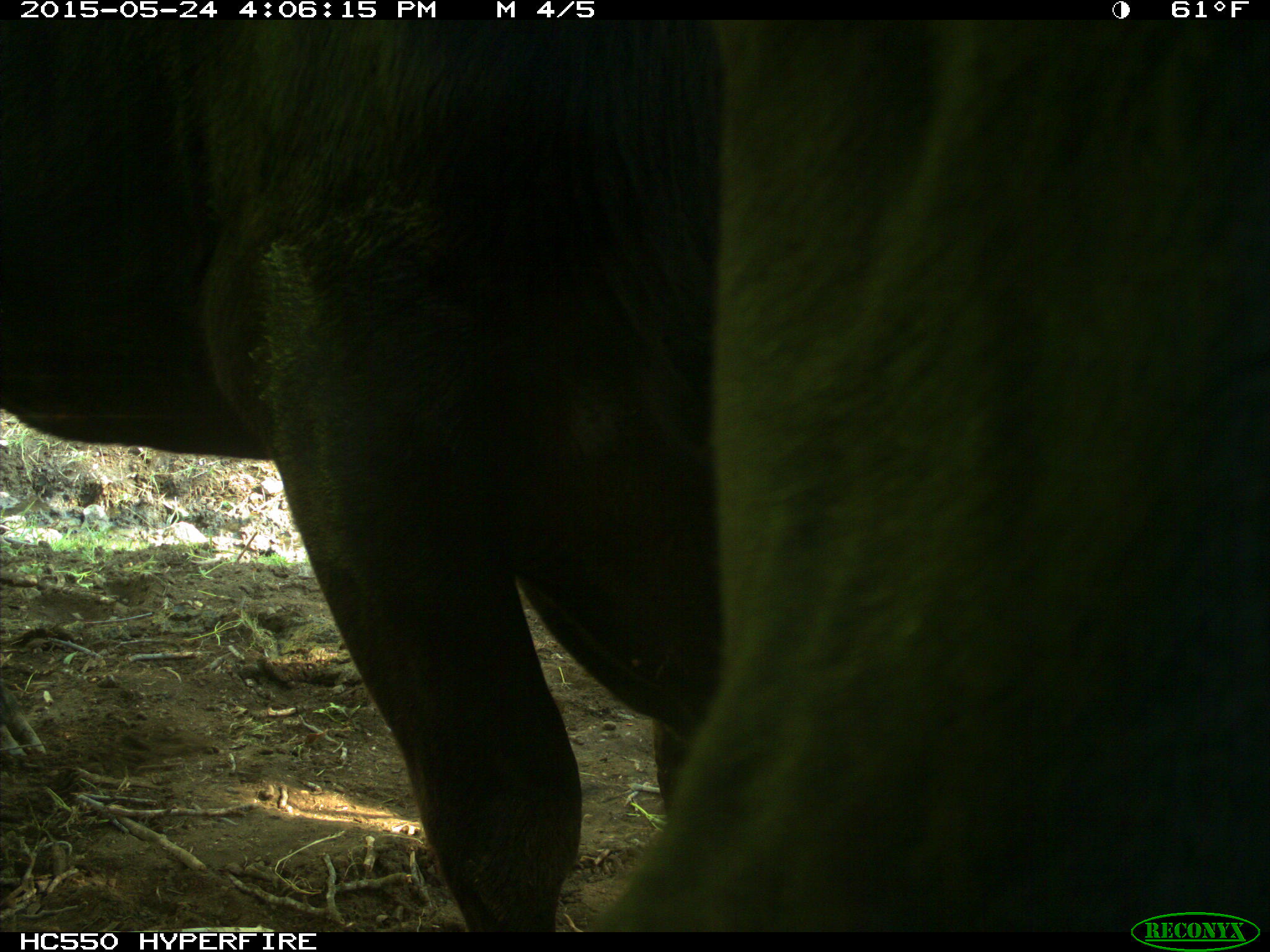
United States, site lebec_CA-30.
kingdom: Animalia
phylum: Chordata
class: Mammalia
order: Artiodactyla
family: Bovidae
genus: Bos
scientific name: Bos taurus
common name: domestic cow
Bos taurus (domestic cow).